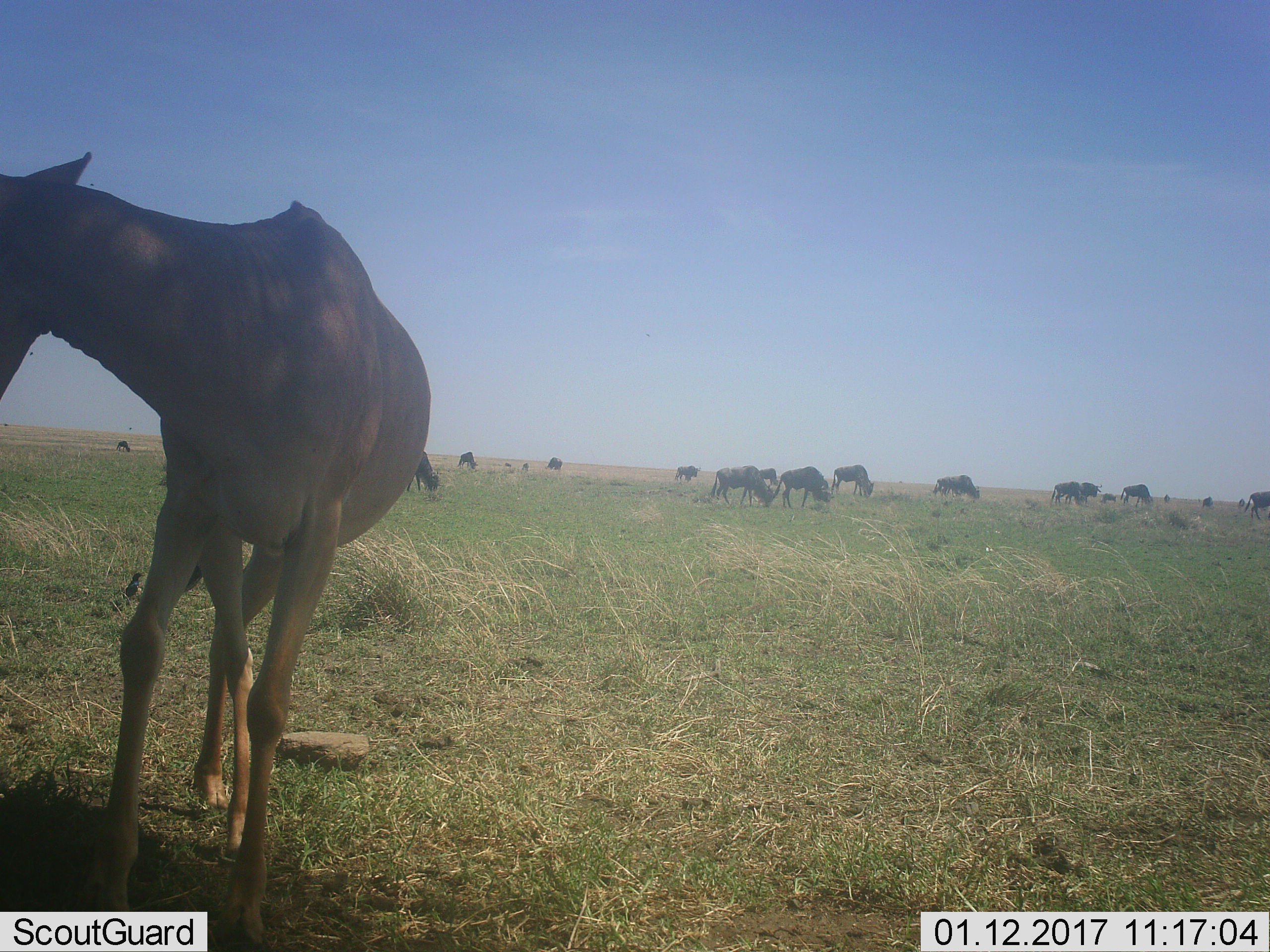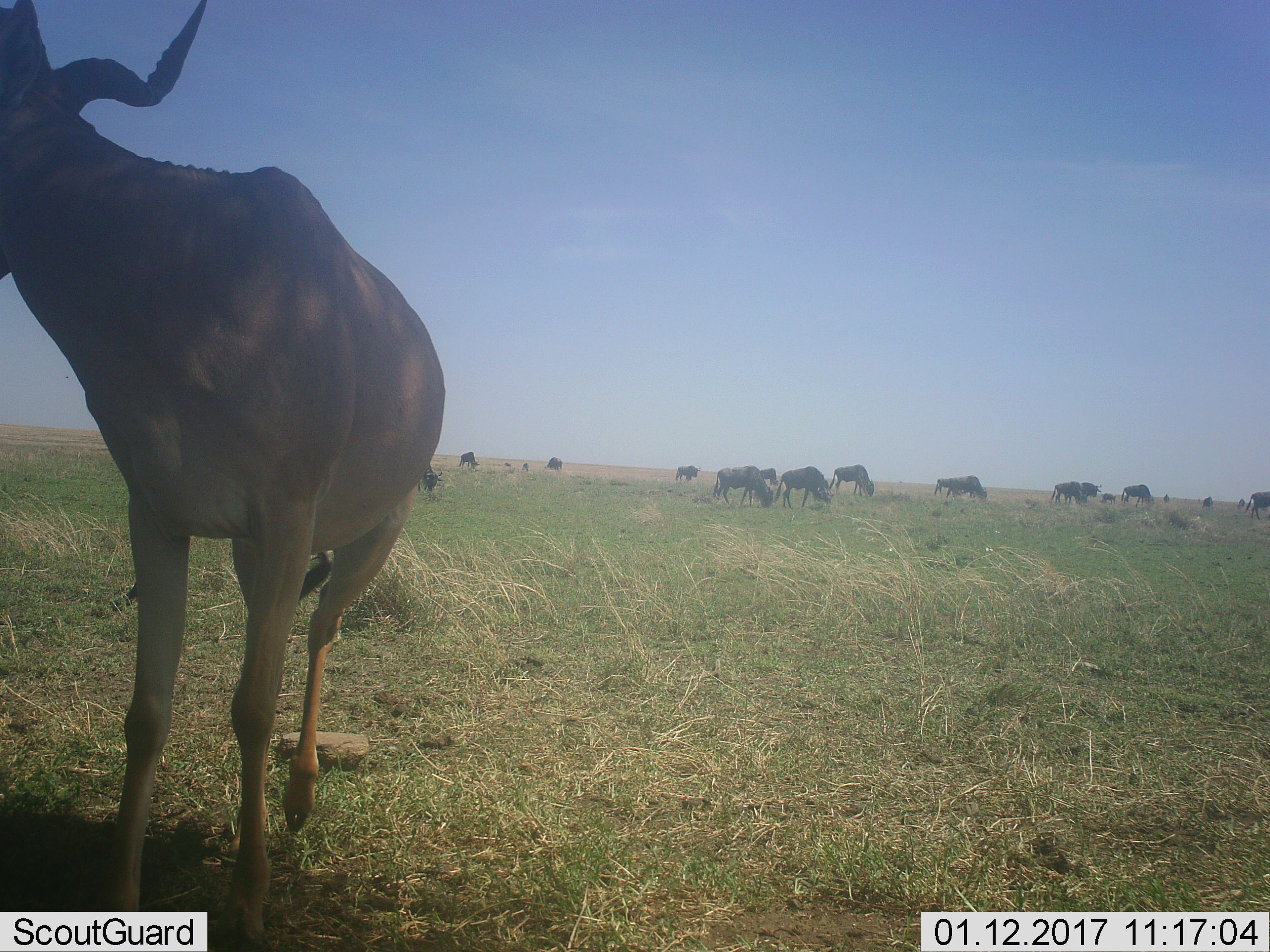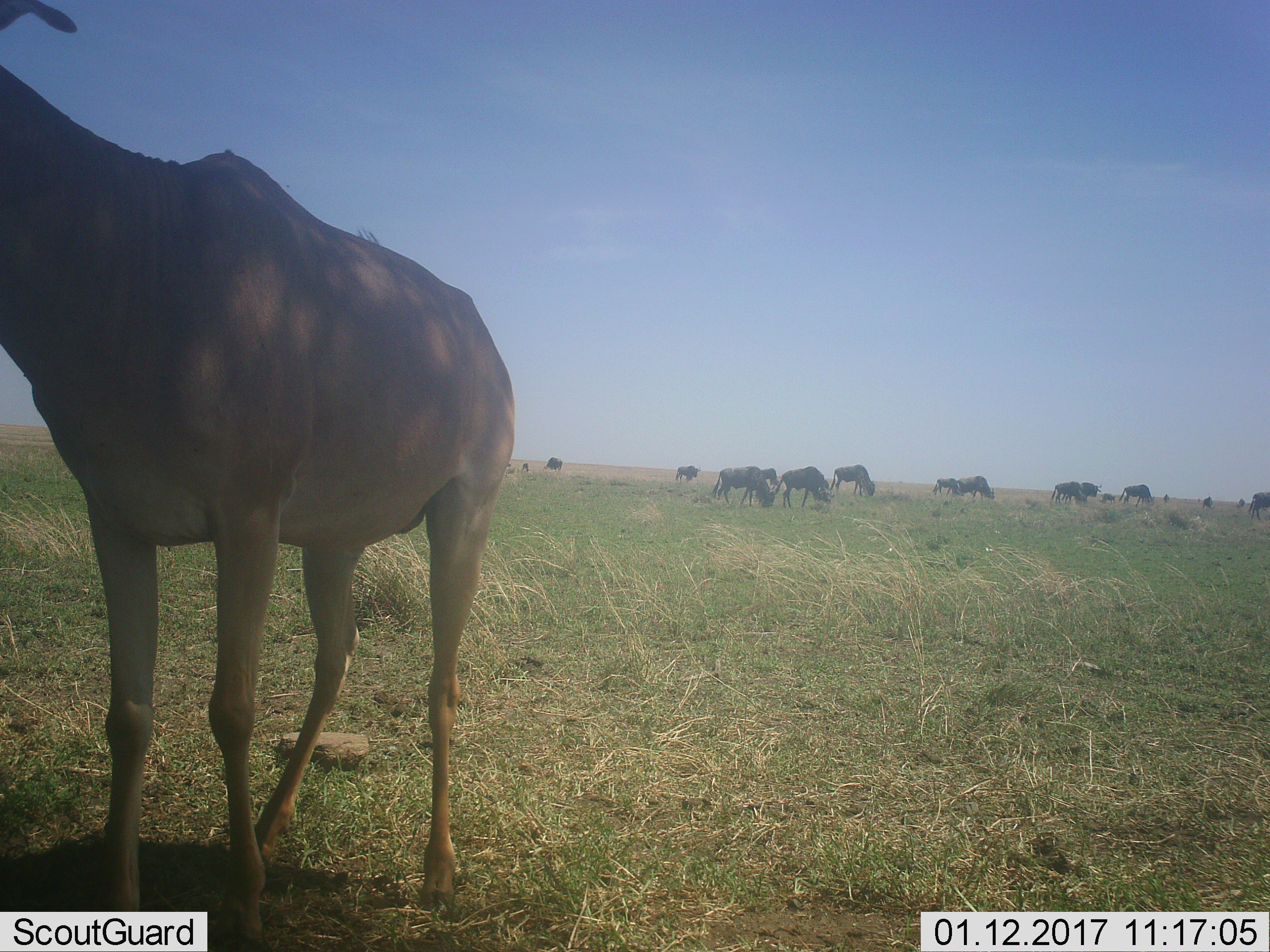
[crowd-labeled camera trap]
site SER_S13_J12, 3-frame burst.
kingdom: Animalia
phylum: Chordata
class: Mammalia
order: Artiodactyla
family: Bovidae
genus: Alcelaphus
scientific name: Alcelaphus buselaphus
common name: hartebeest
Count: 1.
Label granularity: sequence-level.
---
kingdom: Animalia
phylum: Chordata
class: Mammalia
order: Artiodactyla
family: Bovidae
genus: Connochaetes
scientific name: Connochaetes taurinus taurinus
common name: blue wildebeest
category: wildebeestblue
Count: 11-50.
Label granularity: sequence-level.